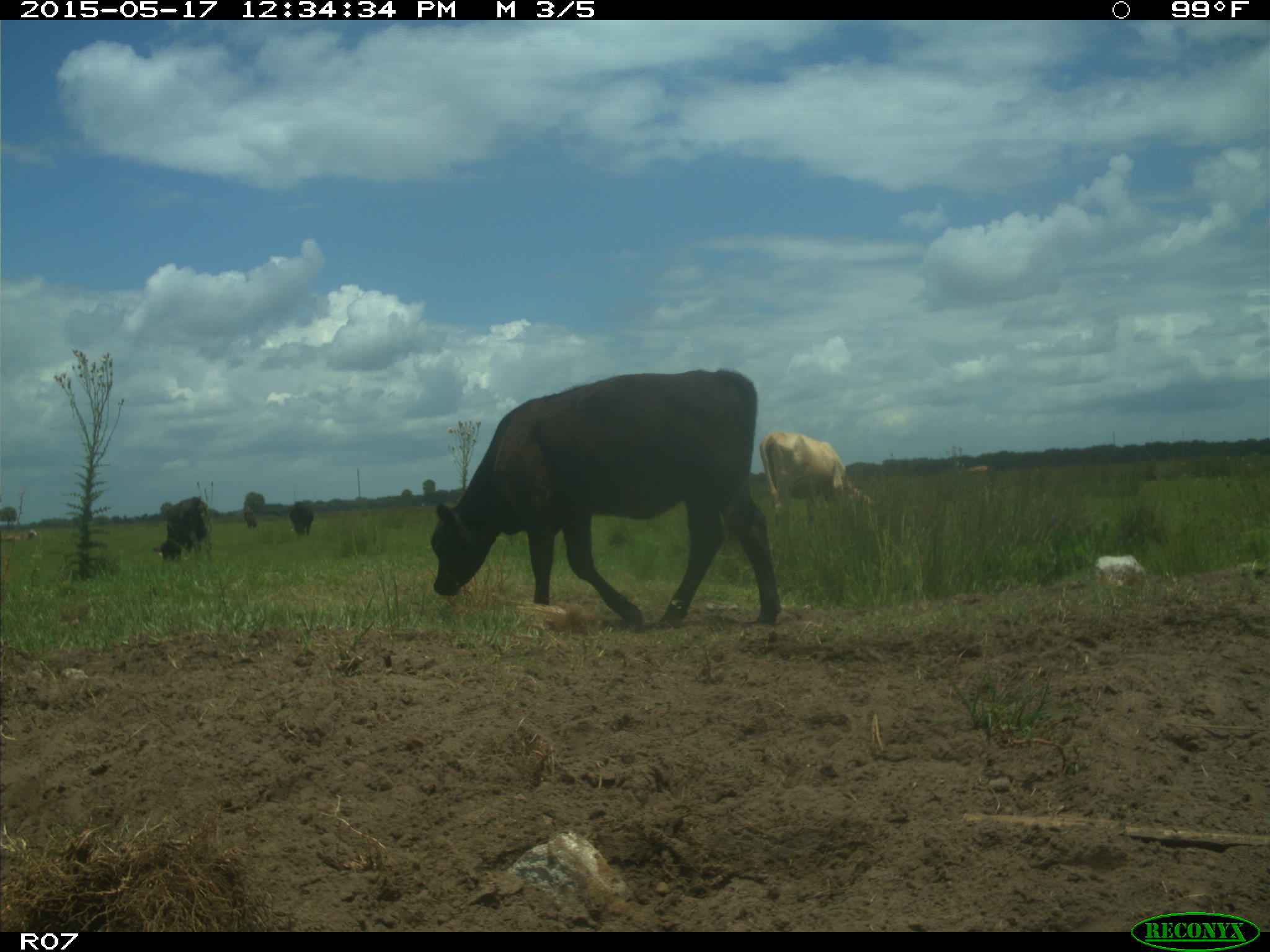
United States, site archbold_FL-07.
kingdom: Animalia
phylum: Chordata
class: Mammalia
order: Artiodactyla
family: Bovidae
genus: Bos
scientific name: Bos taurus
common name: domestic cow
Bos taurus (domestic cow).